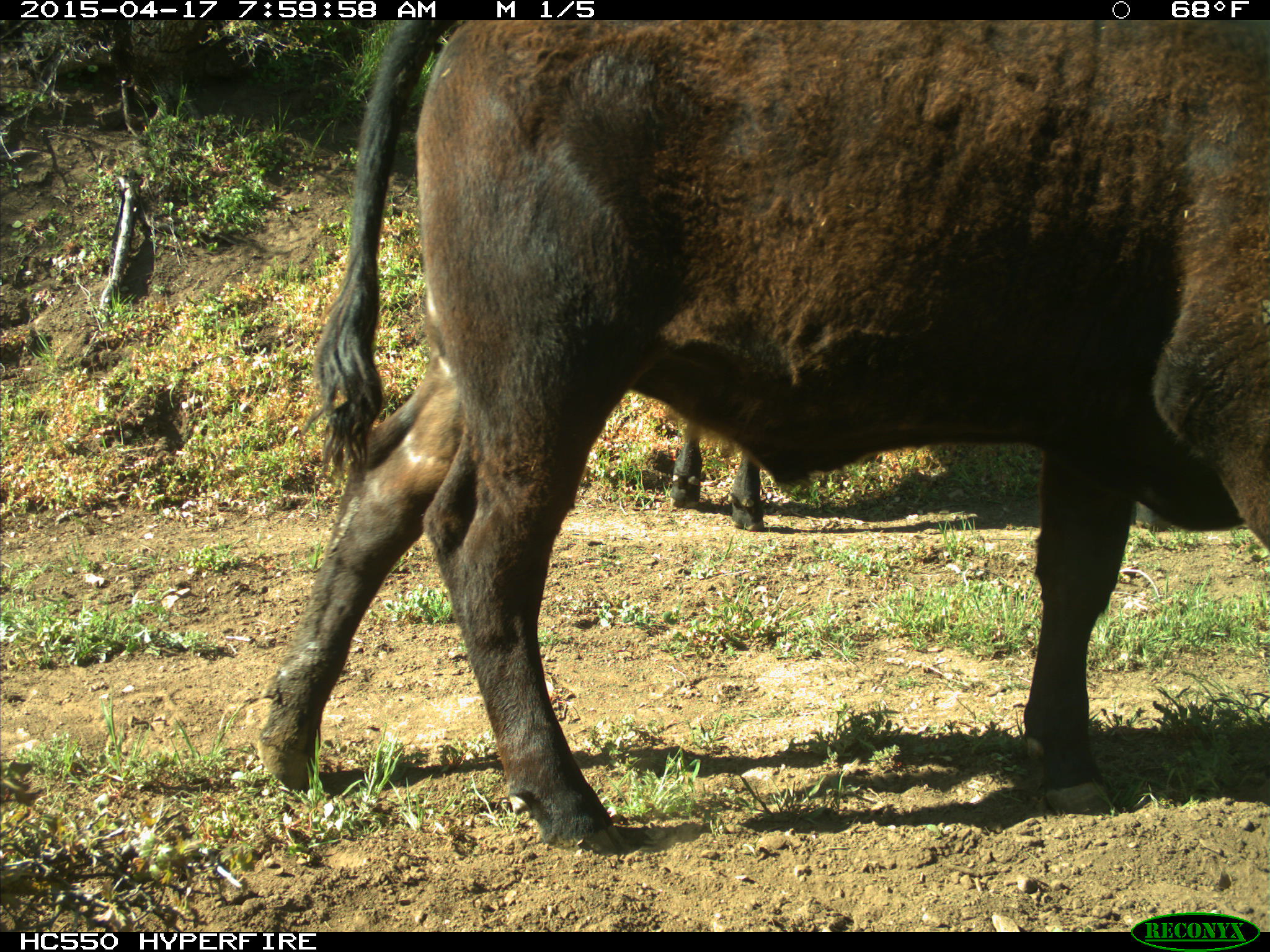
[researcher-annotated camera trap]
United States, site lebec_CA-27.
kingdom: Animalia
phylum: Chordata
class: Mammalia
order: Artiodactyla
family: Bovidae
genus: Bos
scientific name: Bos taurus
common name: domestic cow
Bos taurus (domestic cow).